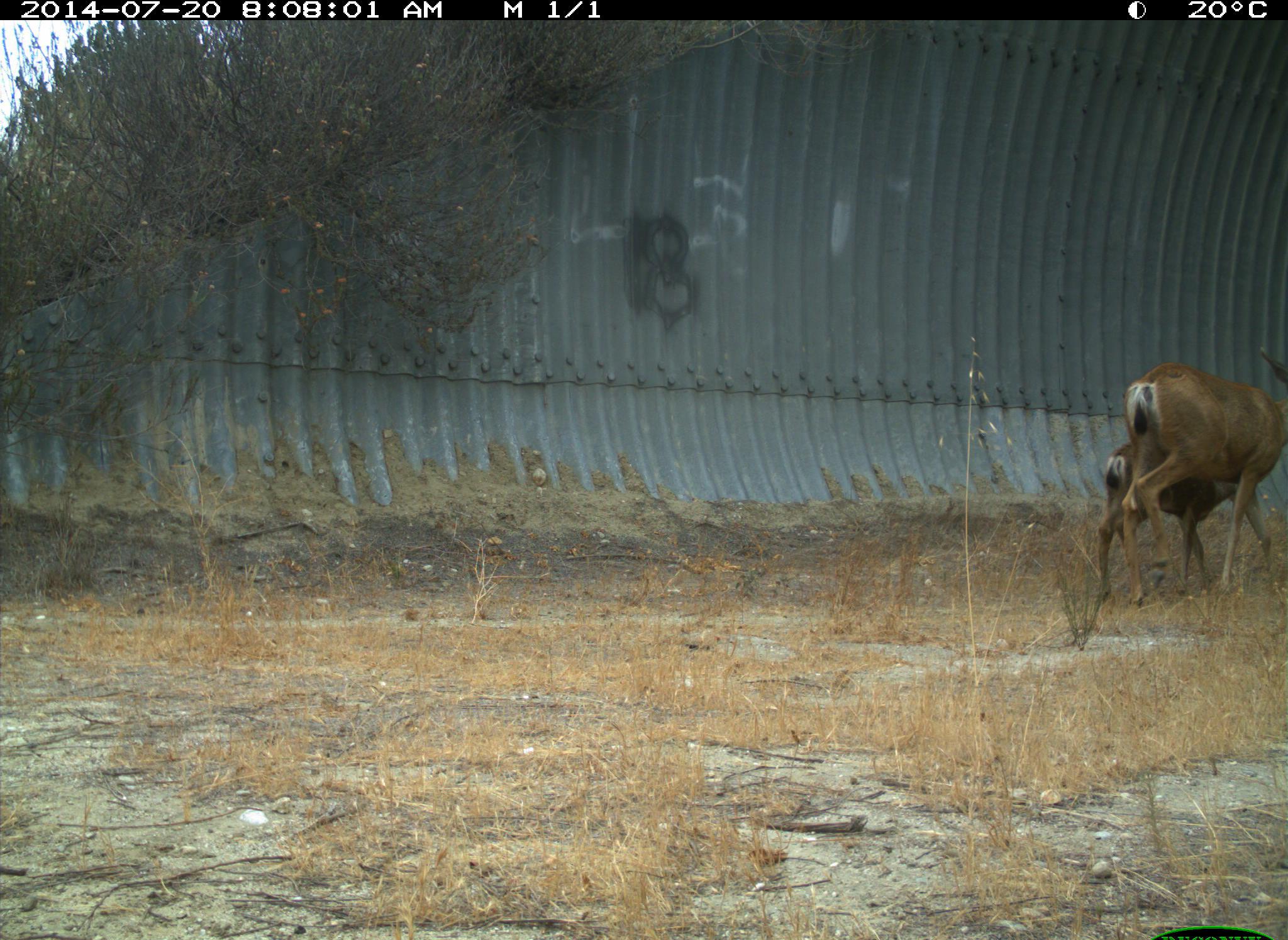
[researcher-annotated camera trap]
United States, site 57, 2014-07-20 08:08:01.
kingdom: Animalia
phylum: Chordata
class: Mammalia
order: Artiodactyla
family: Cervidae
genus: Odocoileus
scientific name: Odocoileus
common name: deer